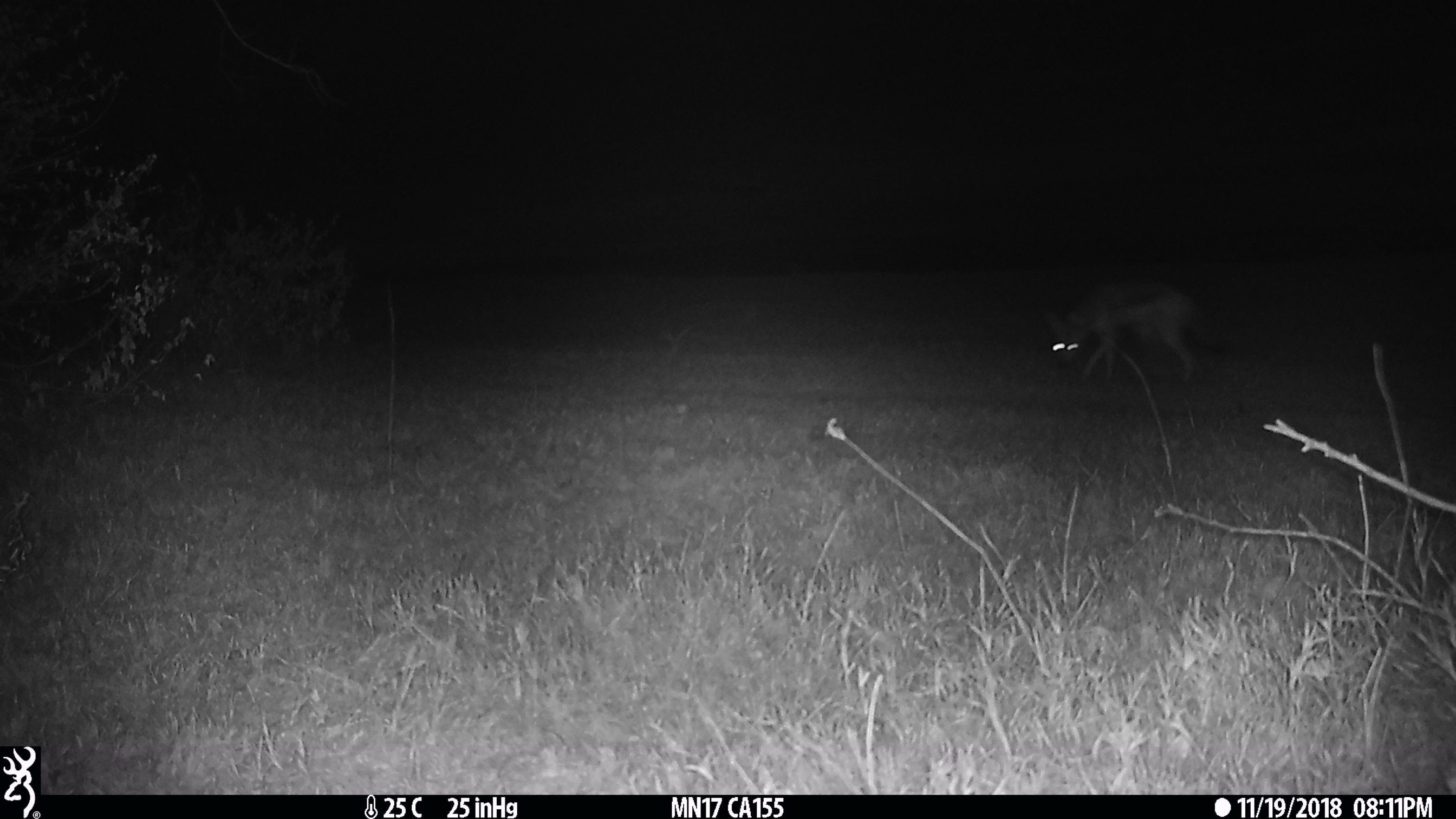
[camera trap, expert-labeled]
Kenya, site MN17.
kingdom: Animalia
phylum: Chordata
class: Mammalia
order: Carnivora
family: Canidae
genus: Lupulella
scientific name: Lupulella mesomelas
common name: black-backed jackal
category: jackal